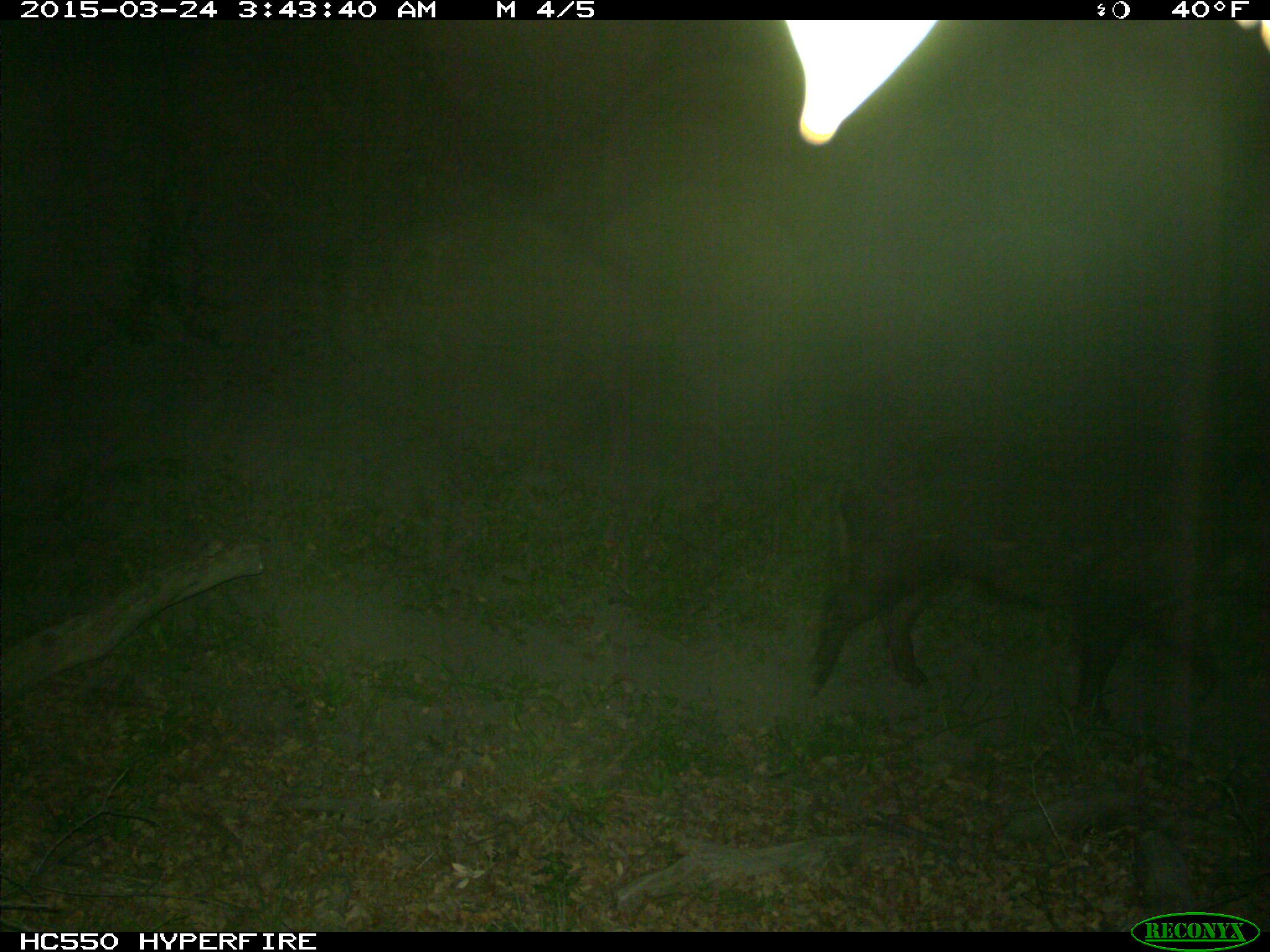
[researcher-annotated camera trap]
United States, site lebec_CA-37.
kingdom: Animalia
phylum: Chordata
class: Mammalia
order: Artiodactyla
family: Suidae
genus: Sus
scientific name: Sus scrofa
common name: wild boar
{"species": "Sus scrofa (wild boar)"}